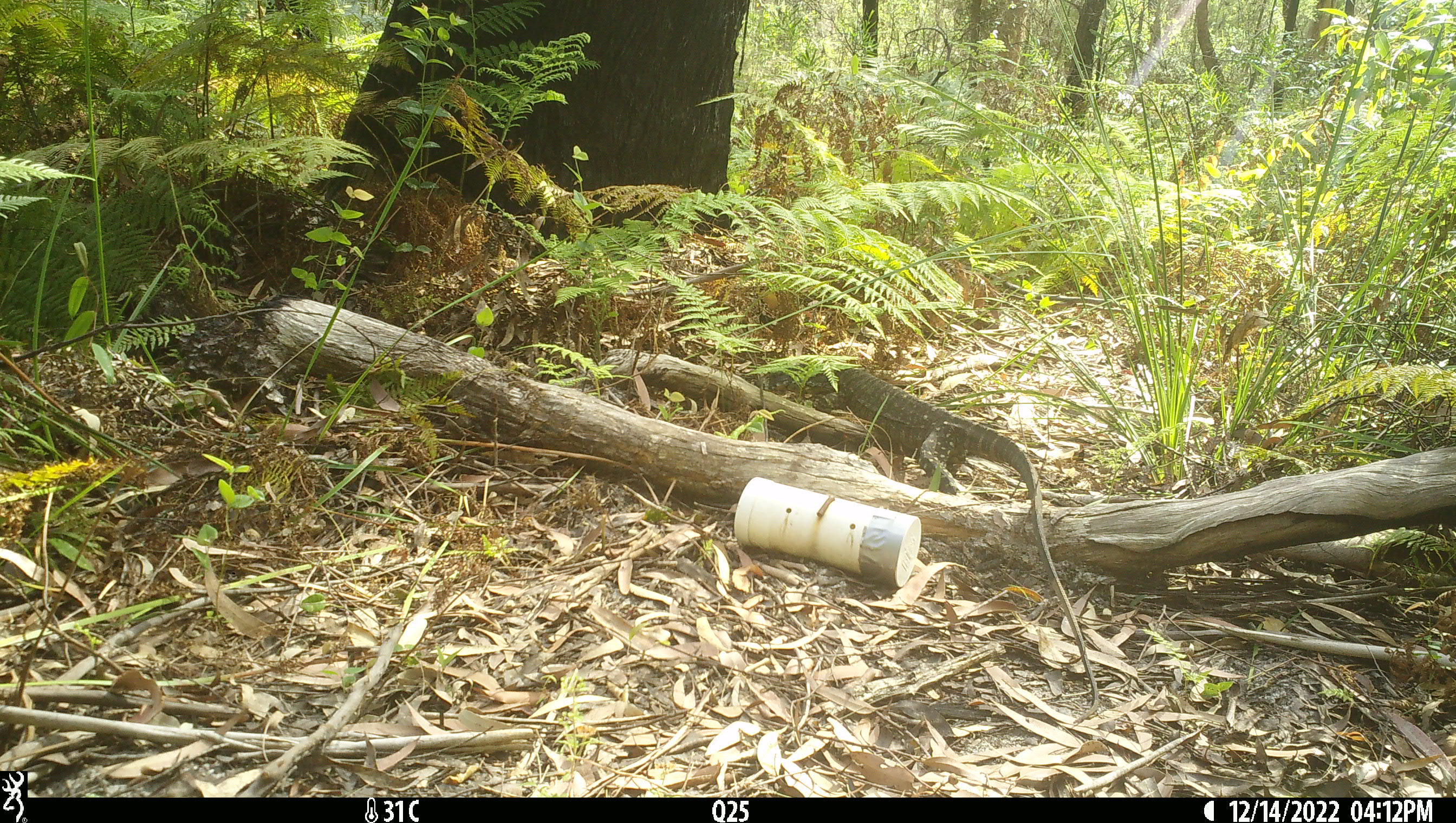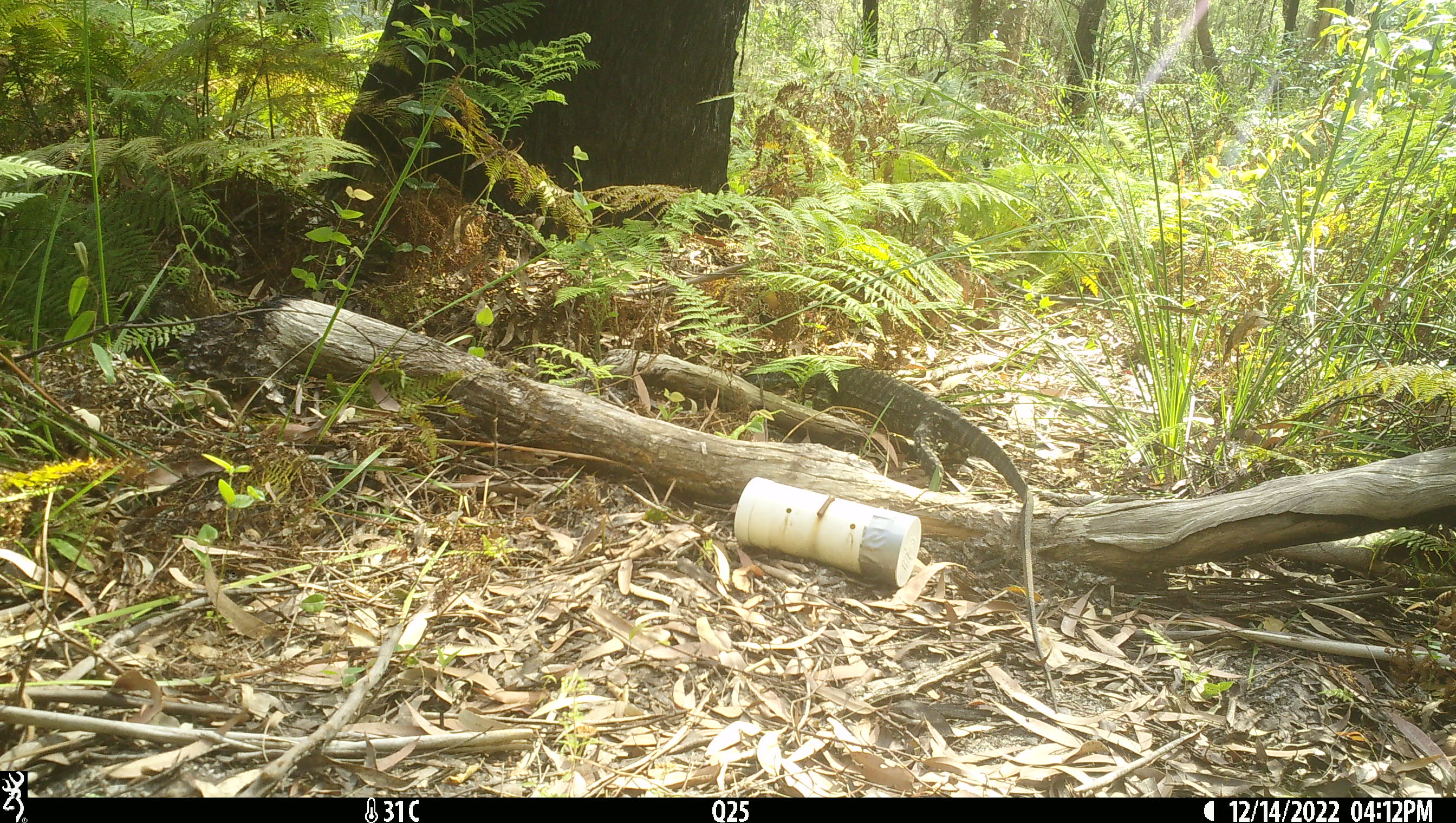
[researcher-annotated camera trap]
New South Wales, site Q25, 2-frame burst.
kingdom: Animalia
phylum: Chordata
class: Reptilia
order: Squamata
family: Varanidae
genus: Varanus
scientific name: Varanus varius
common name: lace monitor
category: goanna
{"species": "goanna (lace monitor) (Varanus varius)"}